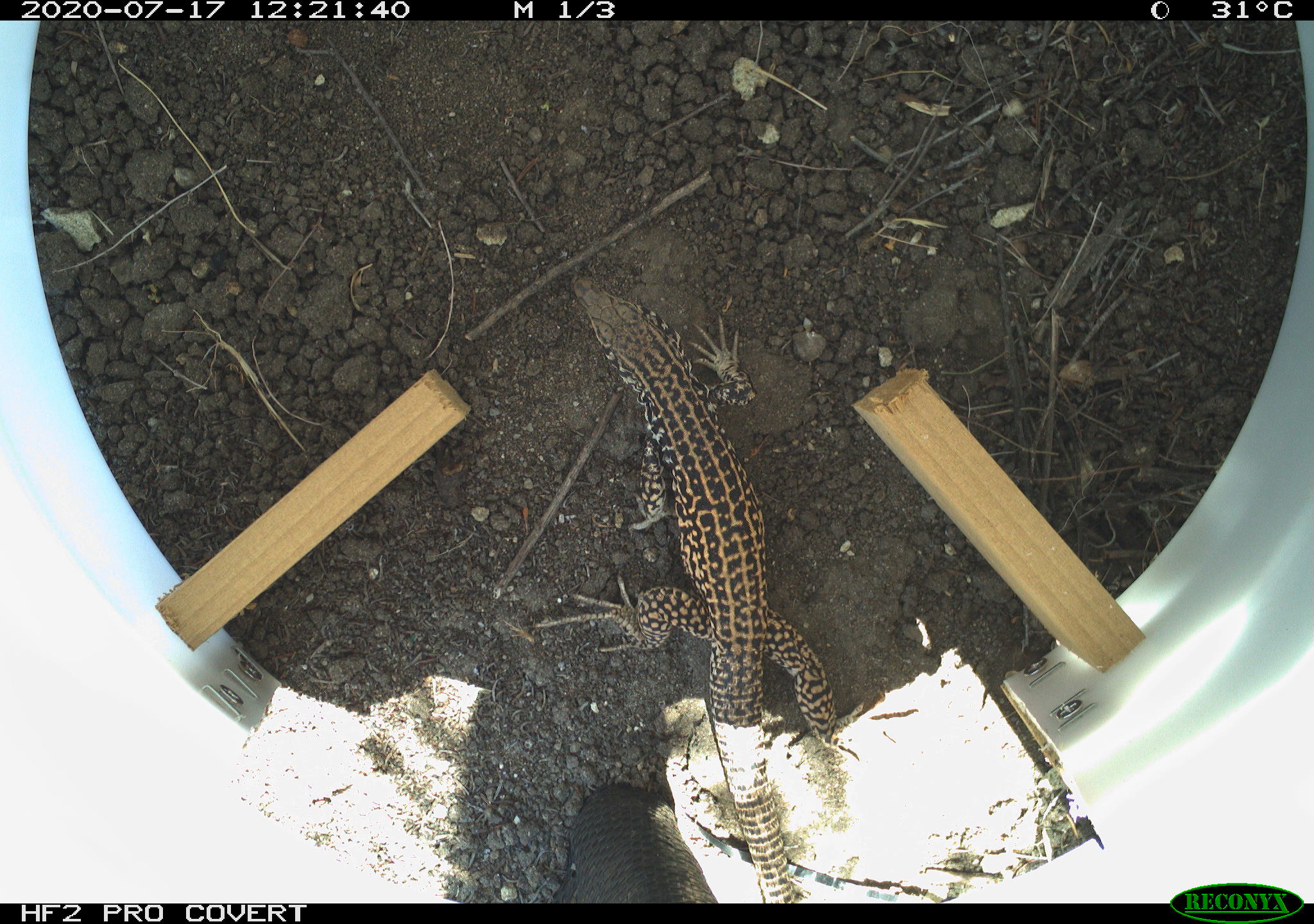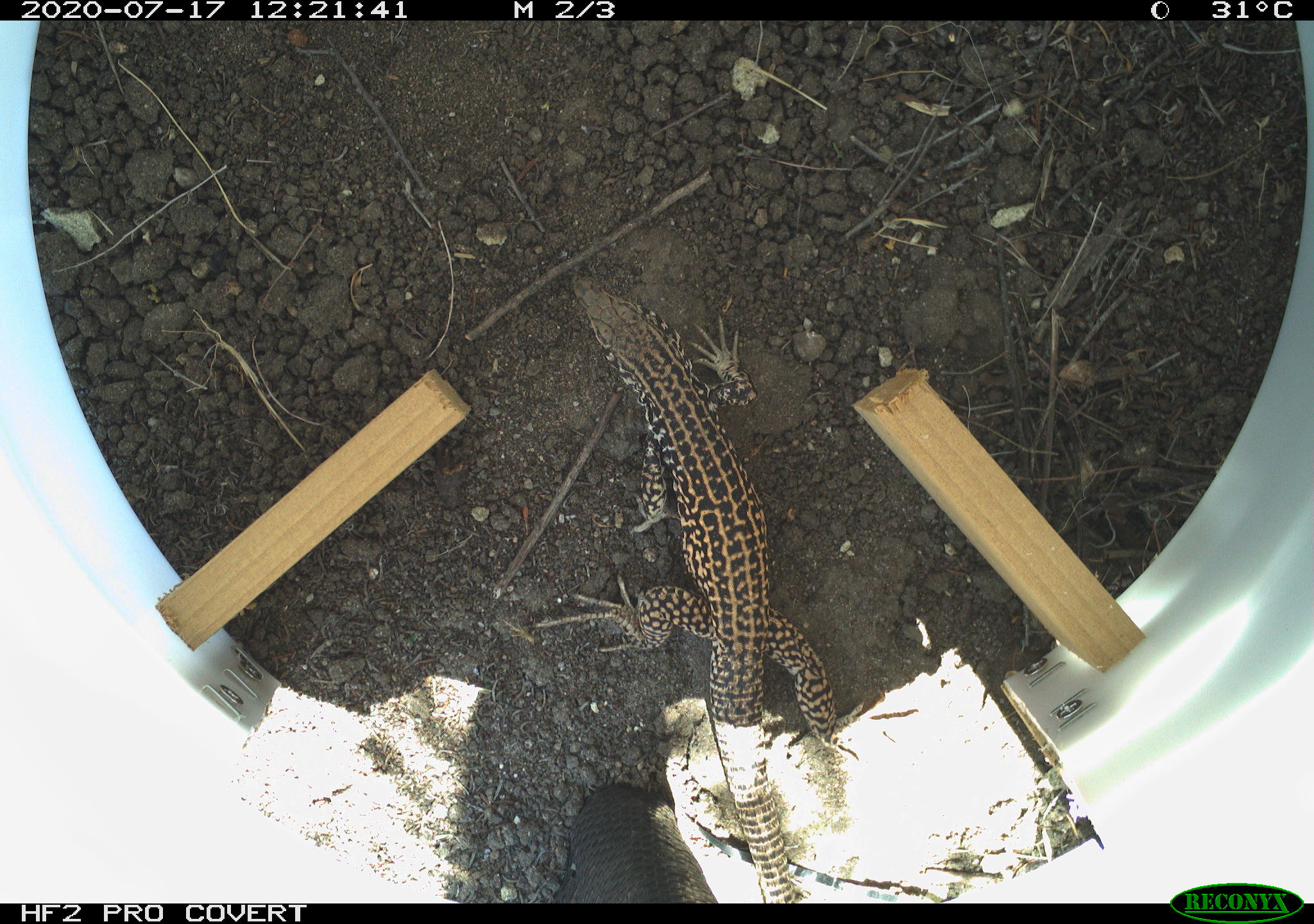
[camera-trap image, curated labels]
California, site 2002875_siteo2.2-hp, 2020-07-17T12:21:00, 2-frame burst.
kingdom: Animalia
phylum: Chordata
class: Reptilia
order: Squamata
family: Teiidae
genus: Aspidoscelis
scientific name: Aspidoscelis tigris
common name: western whiptail